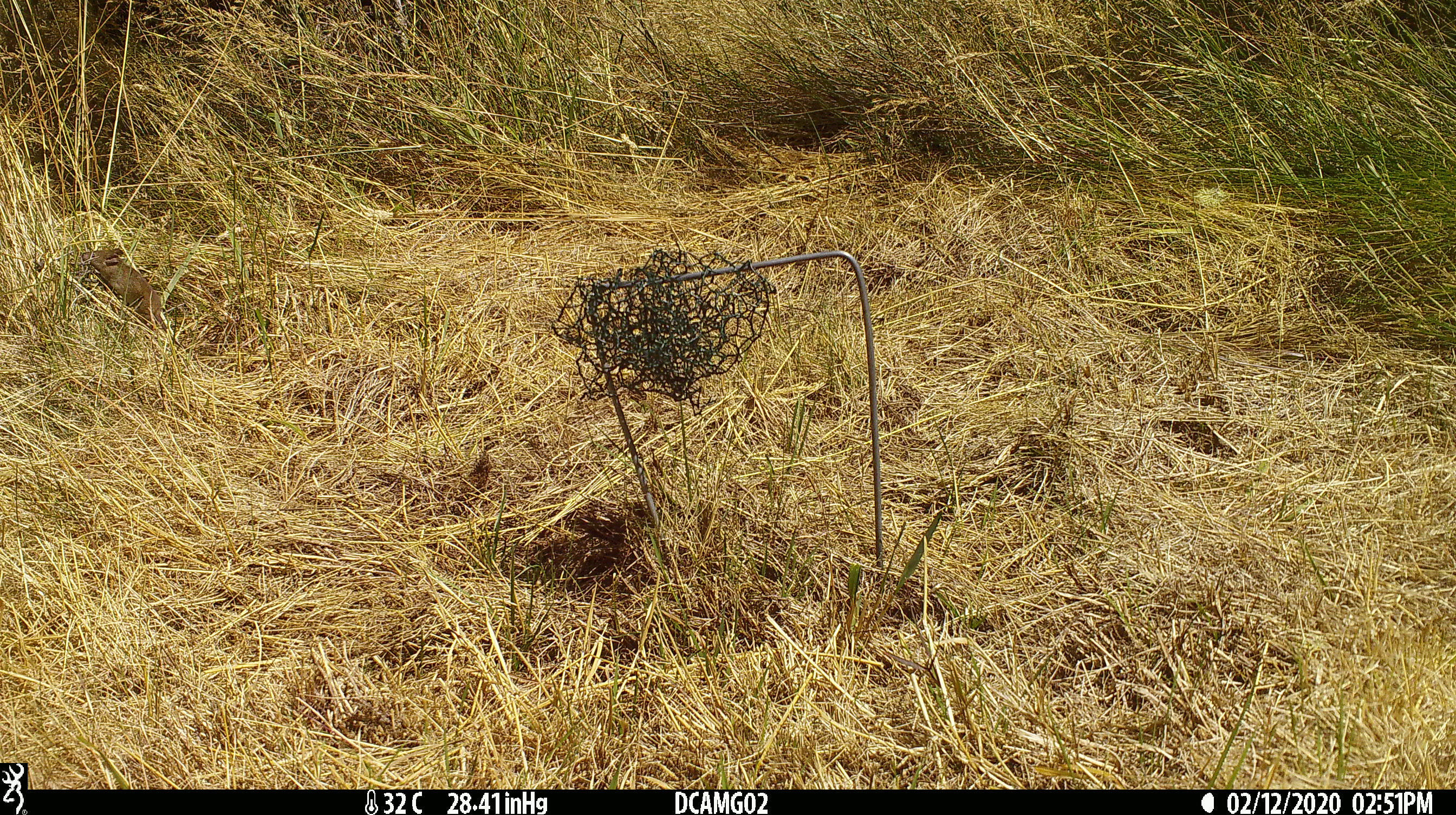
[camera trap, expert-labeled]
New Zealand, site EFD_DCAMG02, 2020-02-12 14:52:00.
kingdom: Animalia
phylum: Chordata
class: Mammalia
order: Rodentia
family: Muridae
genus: Mus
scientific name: Mus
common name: mouse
Mouse (Mus).